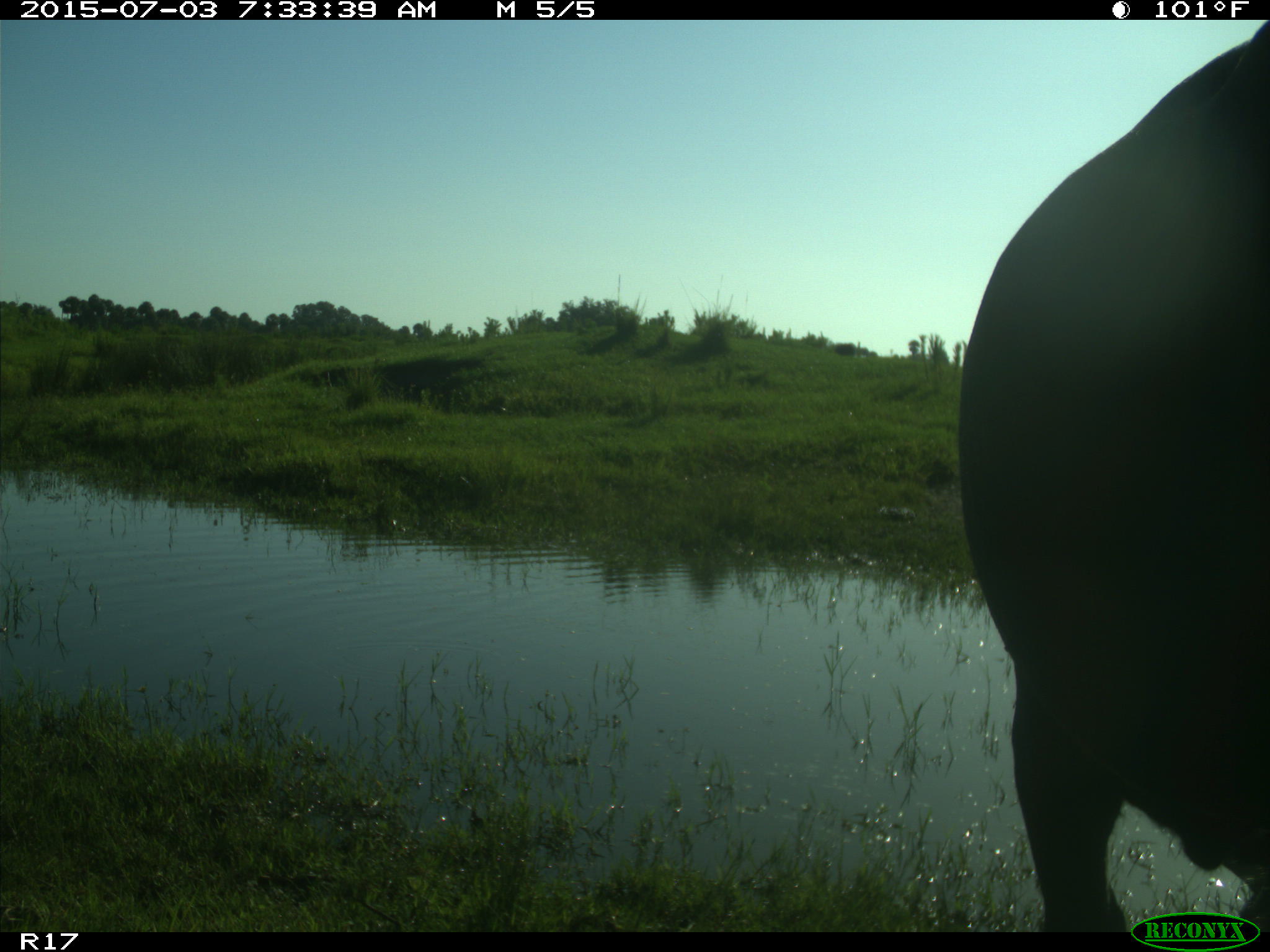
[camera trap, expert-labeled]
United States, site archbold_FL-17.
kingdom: Animalia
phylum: Chordata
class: Mammalia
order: Artiodactyla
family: Bovidae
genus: Bos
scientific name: Bos taurus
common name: domestic cow